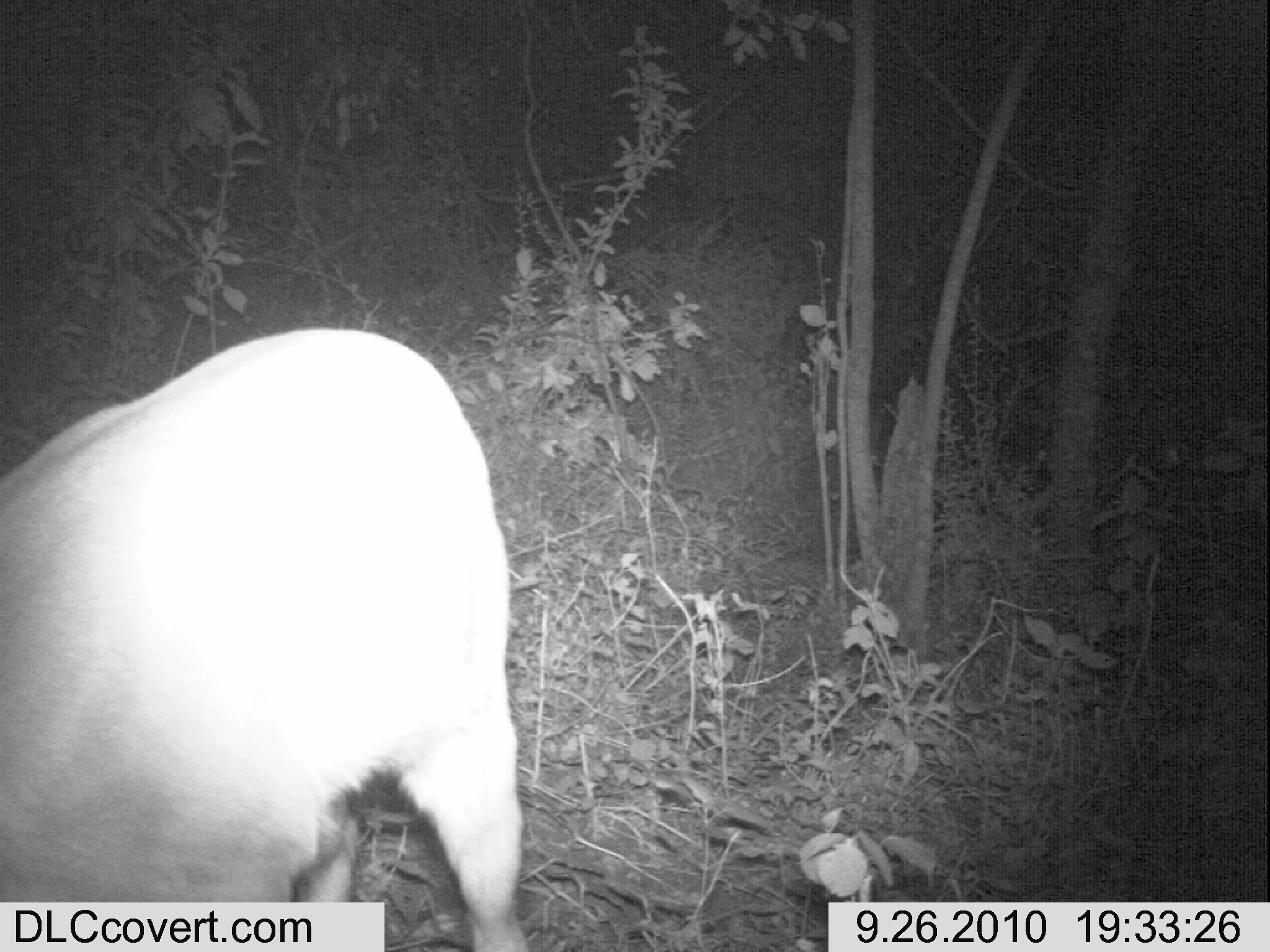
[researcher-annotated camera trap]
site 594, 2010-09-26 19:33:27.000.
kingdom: Animalia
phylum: Chordata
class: Mammalia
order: Artiodactyla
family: Bovidae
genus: Tragelaphus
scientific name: Tragelaphus scriptus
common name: bushbuck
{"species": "Tragelaphus scriptus (bushbuck)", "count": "1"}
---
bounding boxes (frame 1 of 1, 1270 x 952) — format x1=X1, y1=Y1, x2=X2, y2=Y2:
tragelaphus scriptus: x1=0, y1=320, x2=526, y2=950